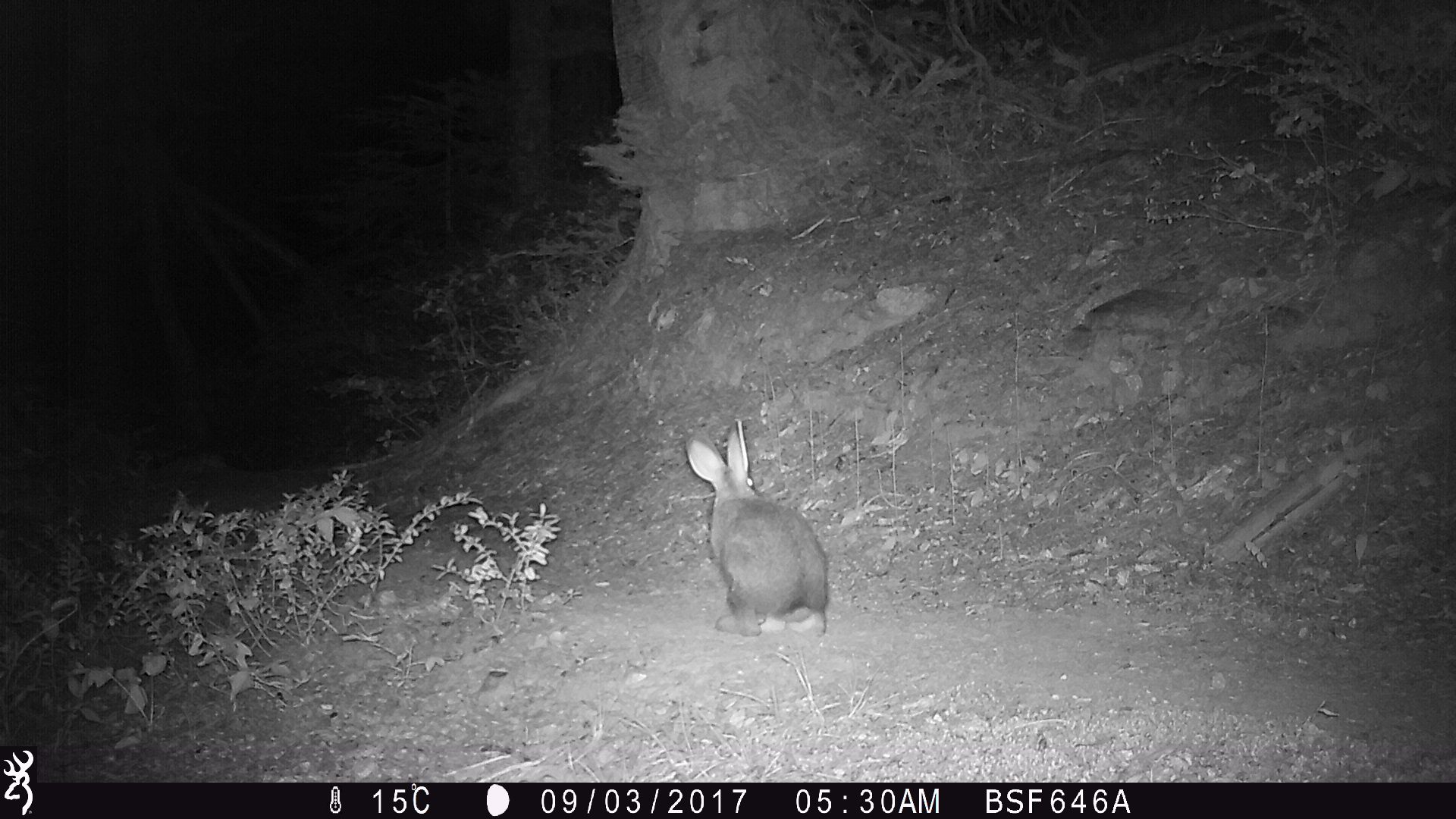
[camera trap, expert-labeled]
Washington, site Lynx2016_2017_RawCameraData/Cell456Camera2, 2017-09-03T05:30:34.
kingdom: Animalia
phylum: Chordata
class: Mammalia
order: Lagomorpha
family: Leporidae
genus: Lepus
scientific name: Lepus americanus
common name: snowshoe hare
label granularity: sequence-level